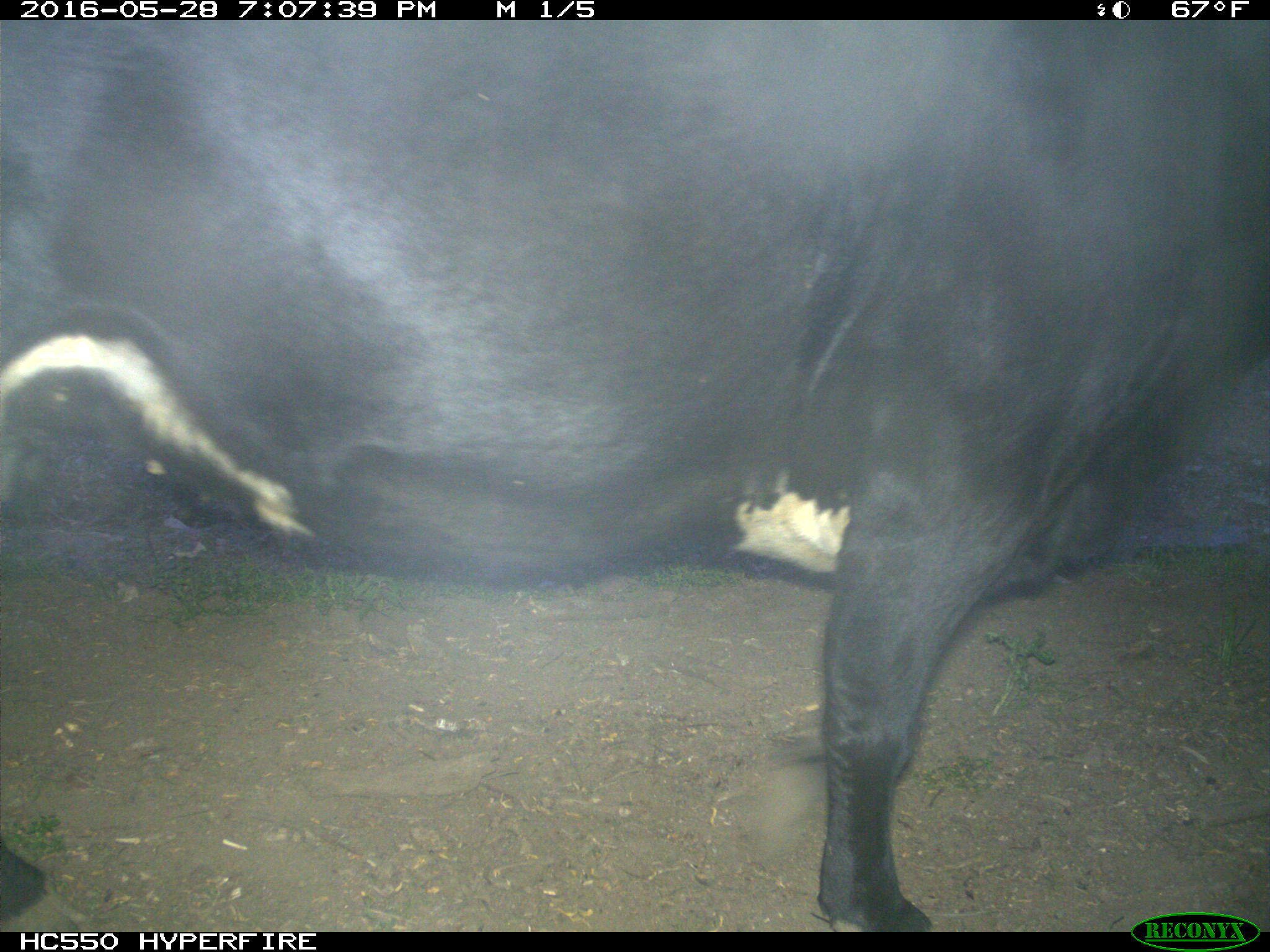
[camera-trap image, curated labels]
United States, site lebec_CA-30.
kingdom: Animalia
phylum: Chordata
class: Mammalia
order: Artiodactyla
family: Bovidae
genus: Bos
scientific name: Bos taurus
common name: domestic cow